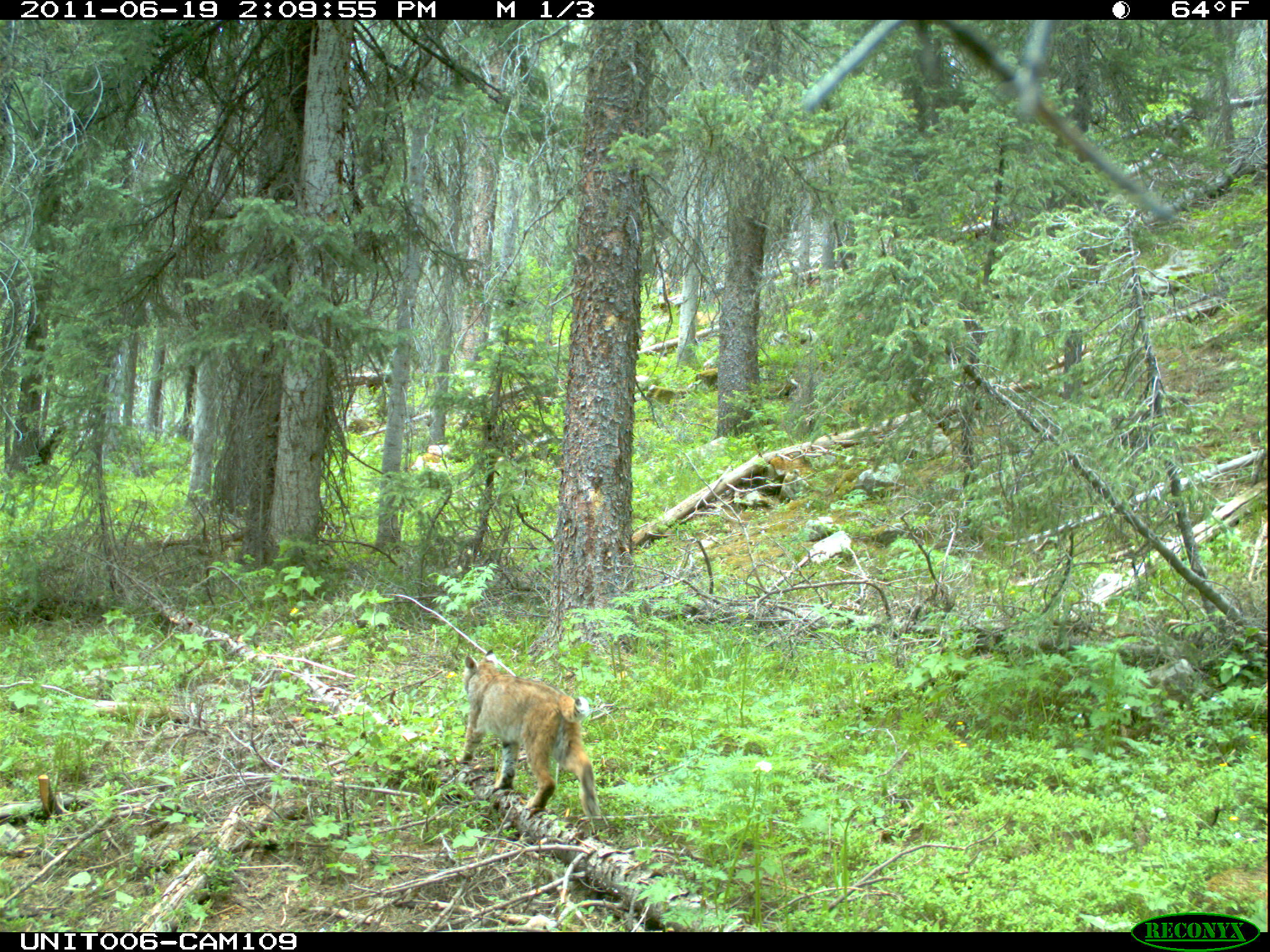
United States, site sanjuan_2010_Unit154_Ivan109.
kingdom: Animalia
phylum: Chordata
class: Mammalia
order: Carnivora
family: Felidae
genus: Lynx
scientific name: Lynx rufus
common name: bobcat